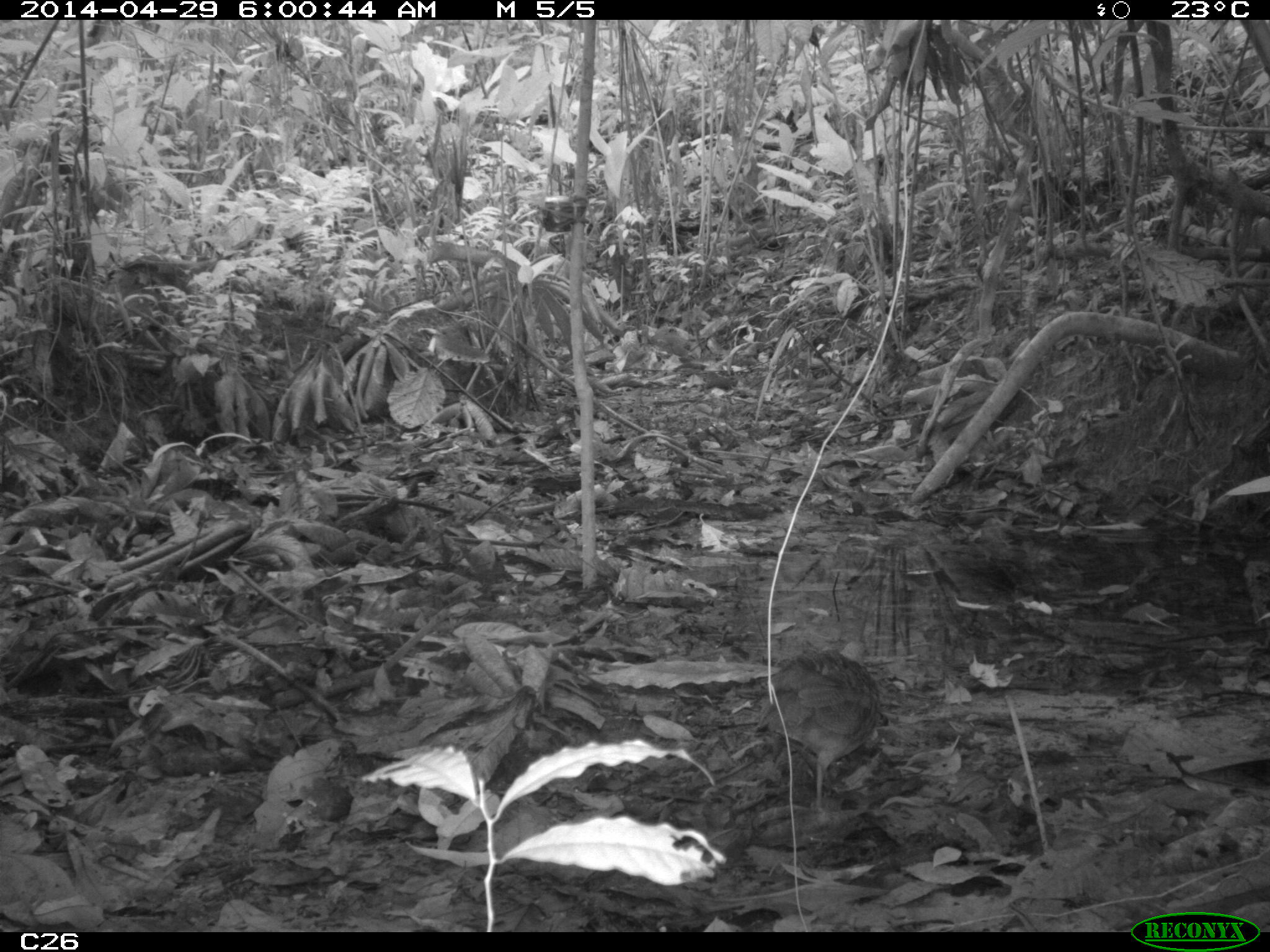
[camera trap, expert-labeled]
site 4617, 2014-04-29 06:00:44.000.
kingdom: Animalia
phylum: Chordata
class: Aves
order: Tinamiformes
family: Tinamidae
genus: Crypturellus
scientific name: Crypturellus soui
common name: little tinamou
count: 1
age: adult